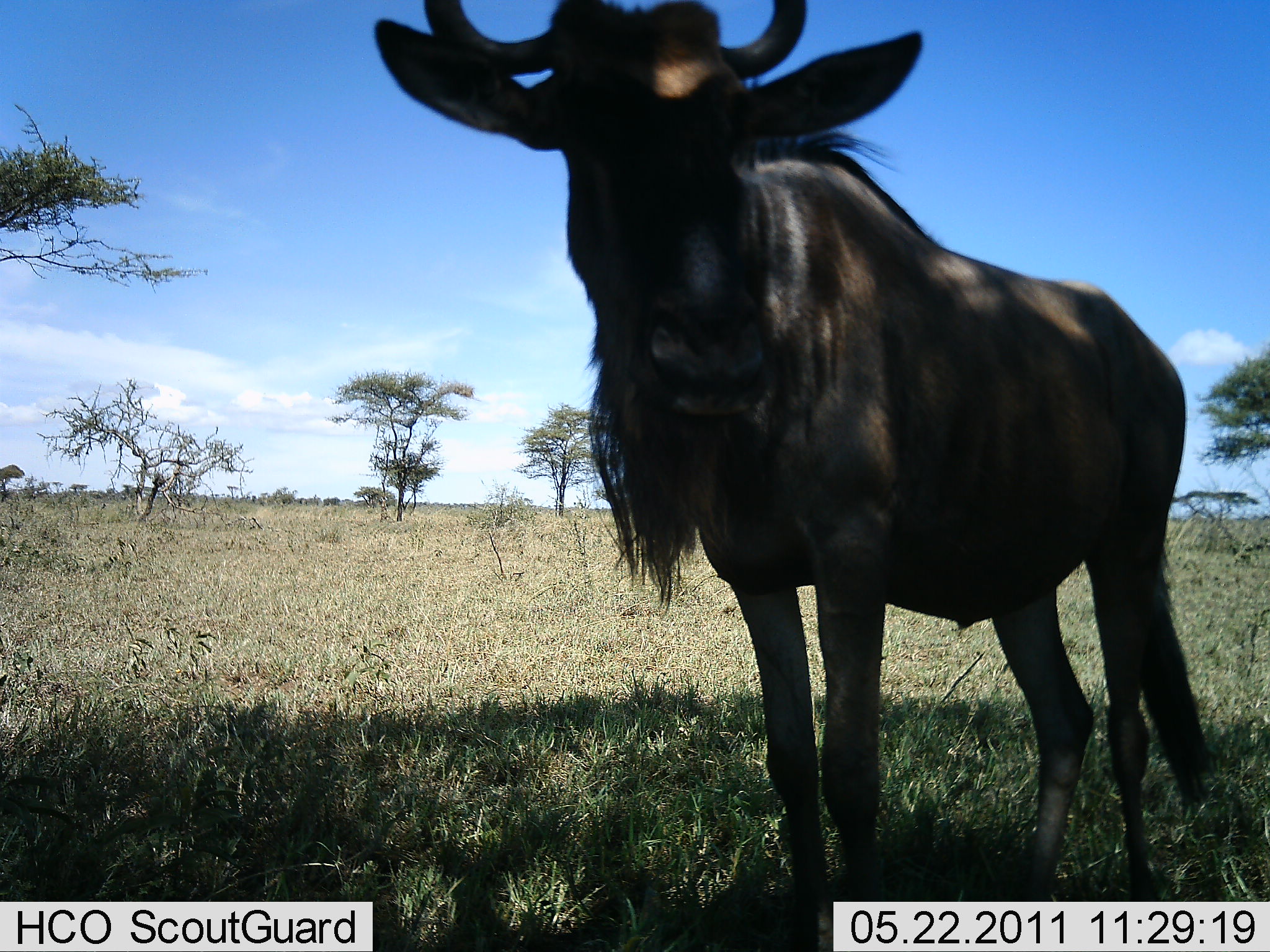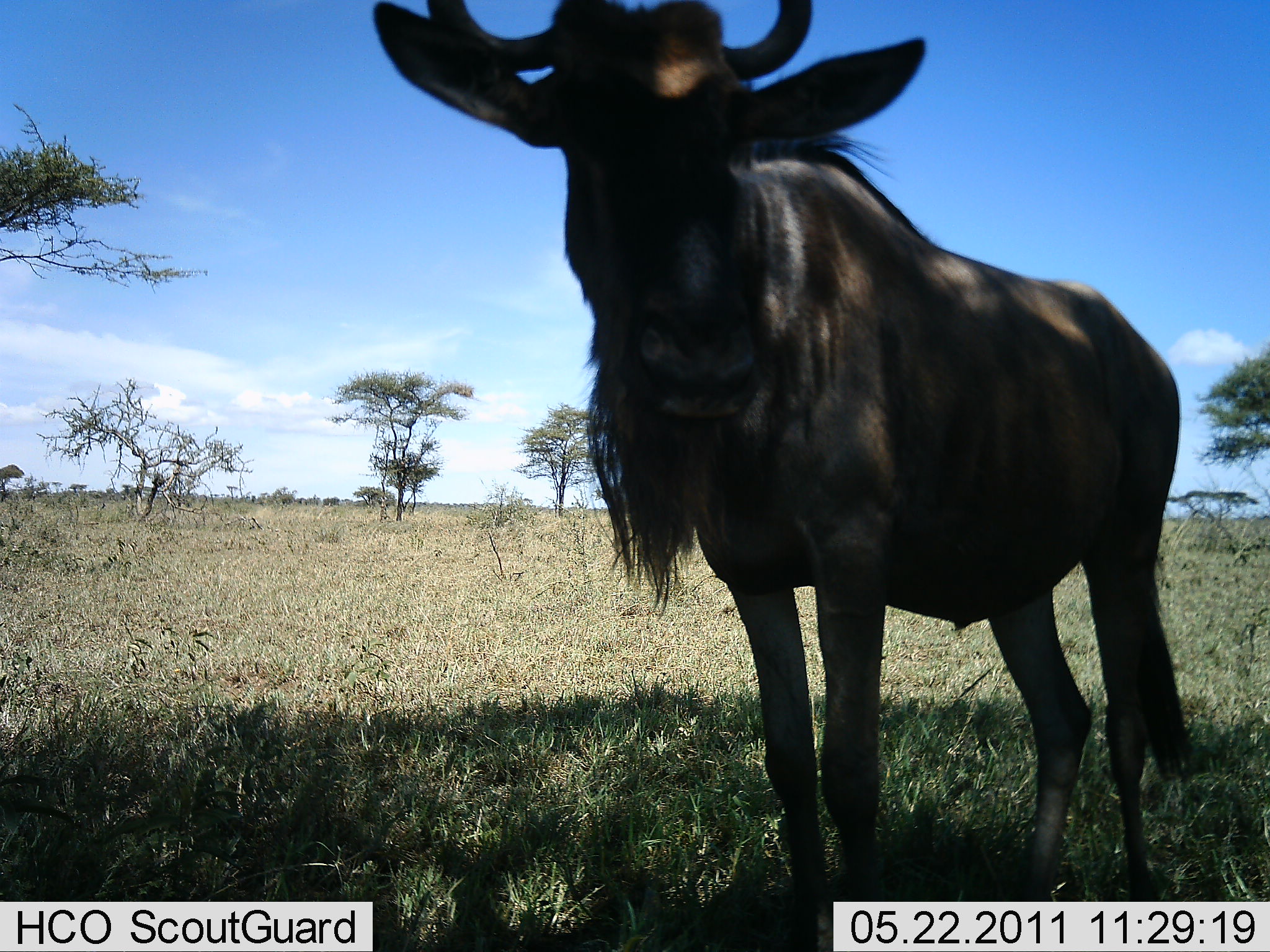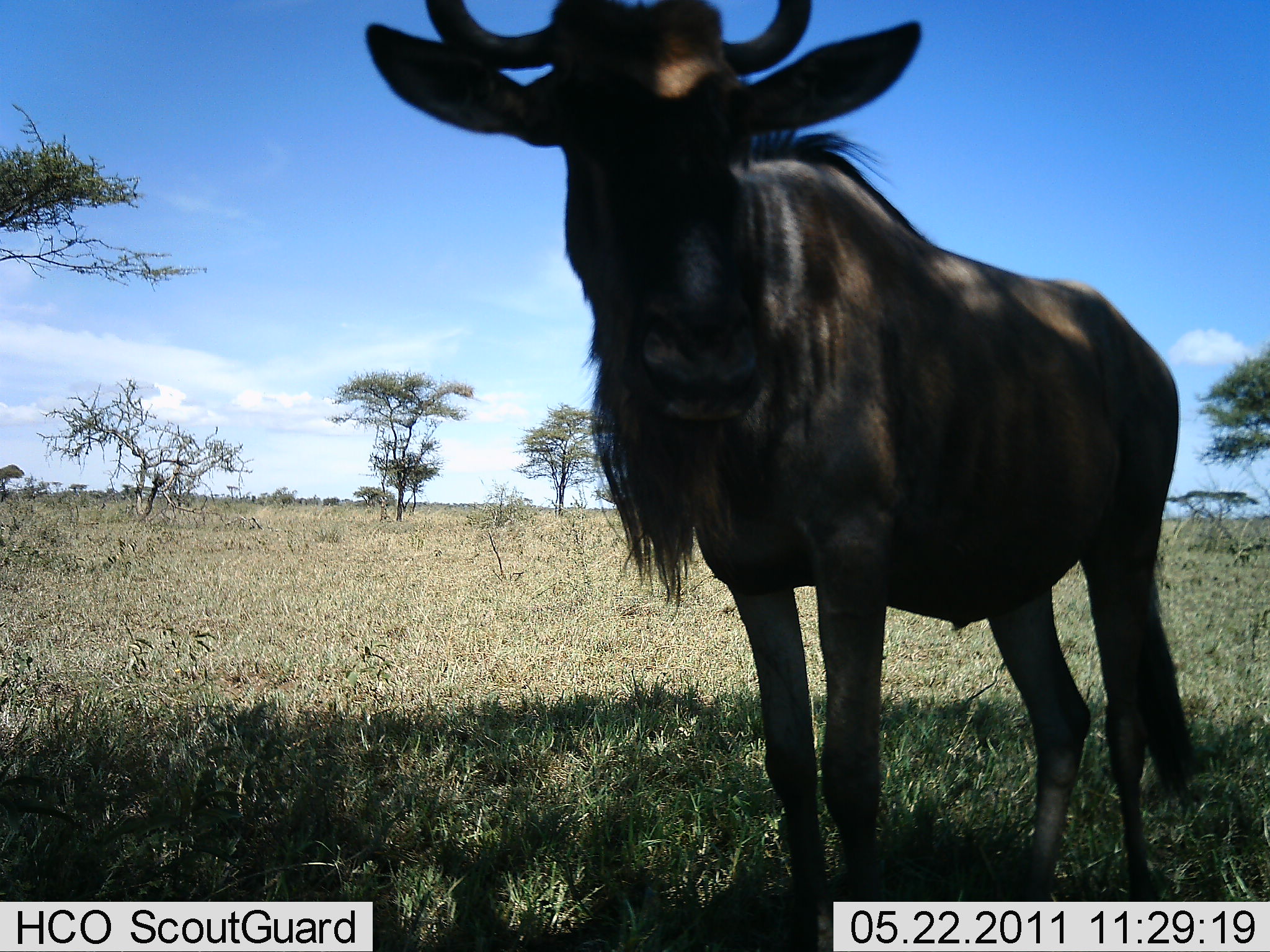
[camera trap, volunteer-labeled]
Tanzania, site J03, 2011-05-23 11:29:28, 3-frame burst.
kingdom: Animalia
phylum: Chordata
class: Mammalia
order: Artiodactyla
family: Bovidae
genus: Connochaetes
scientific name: Connochaetes taurinus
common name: blue wildebeest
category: wildebeest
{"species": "wildebeest (blue wildebeest) (Connochaetes taurinus)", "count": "1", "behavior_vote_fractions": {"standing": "100%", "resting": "0%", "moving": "0%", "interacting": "0%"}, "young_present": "0%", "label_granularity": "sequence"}